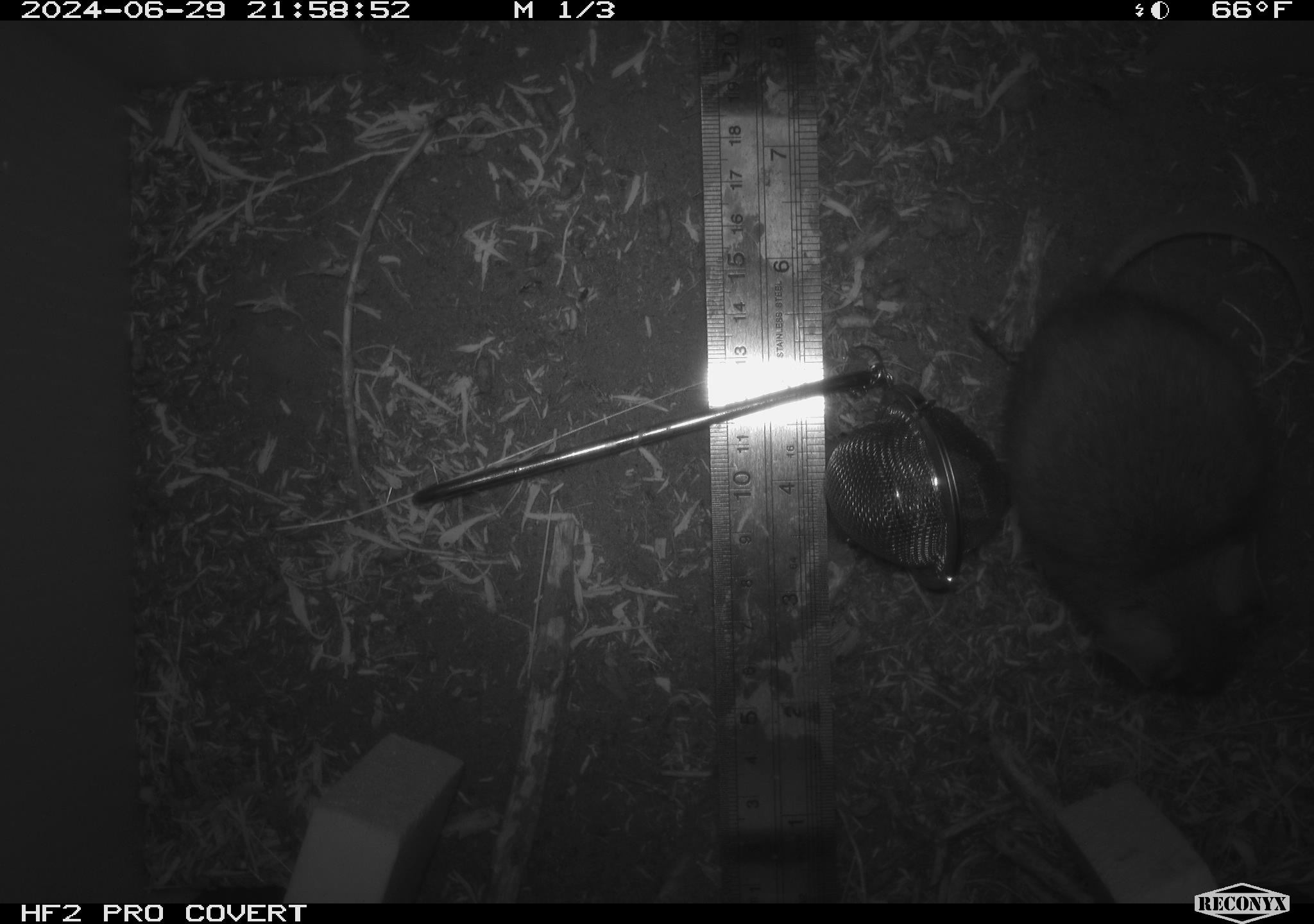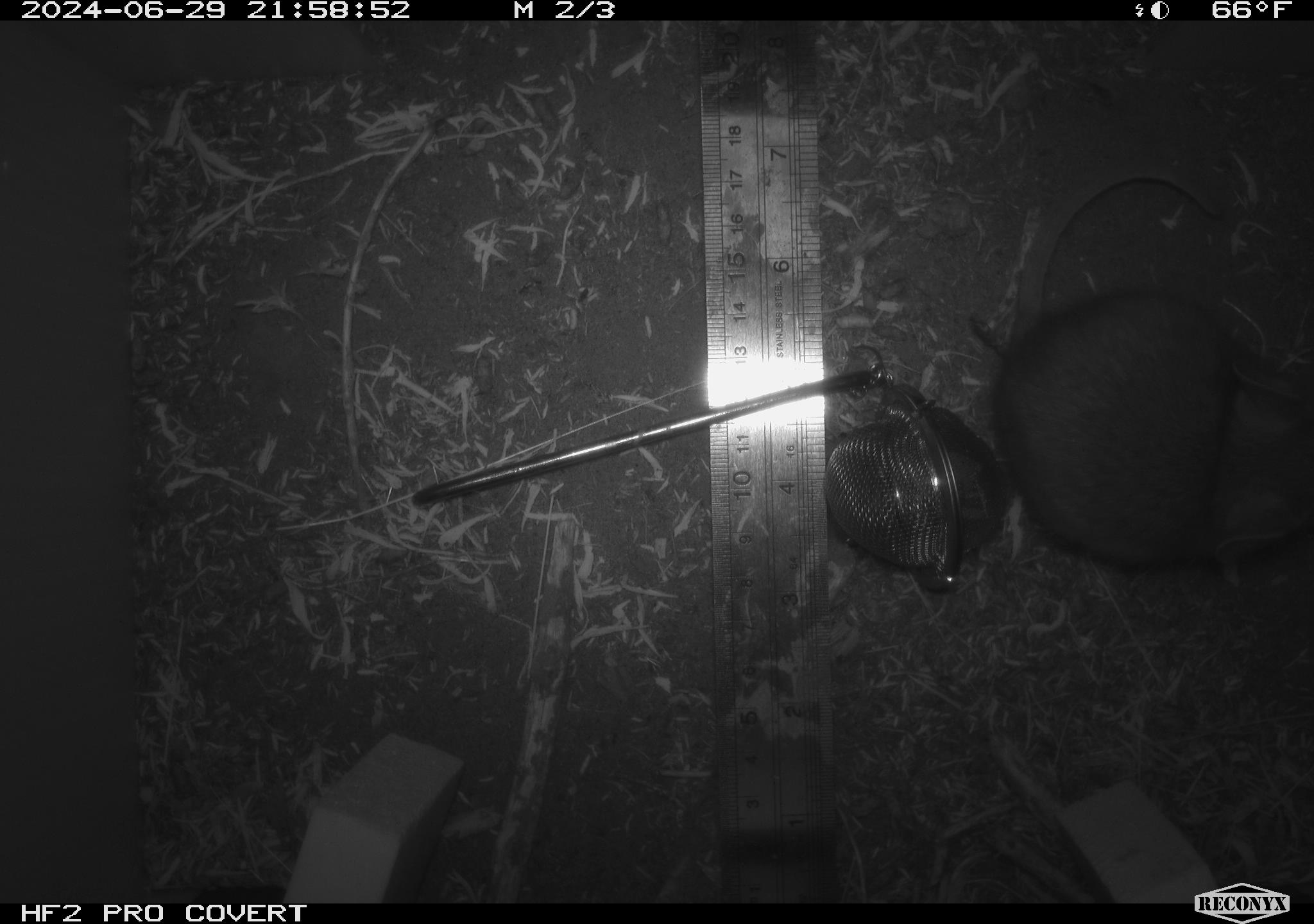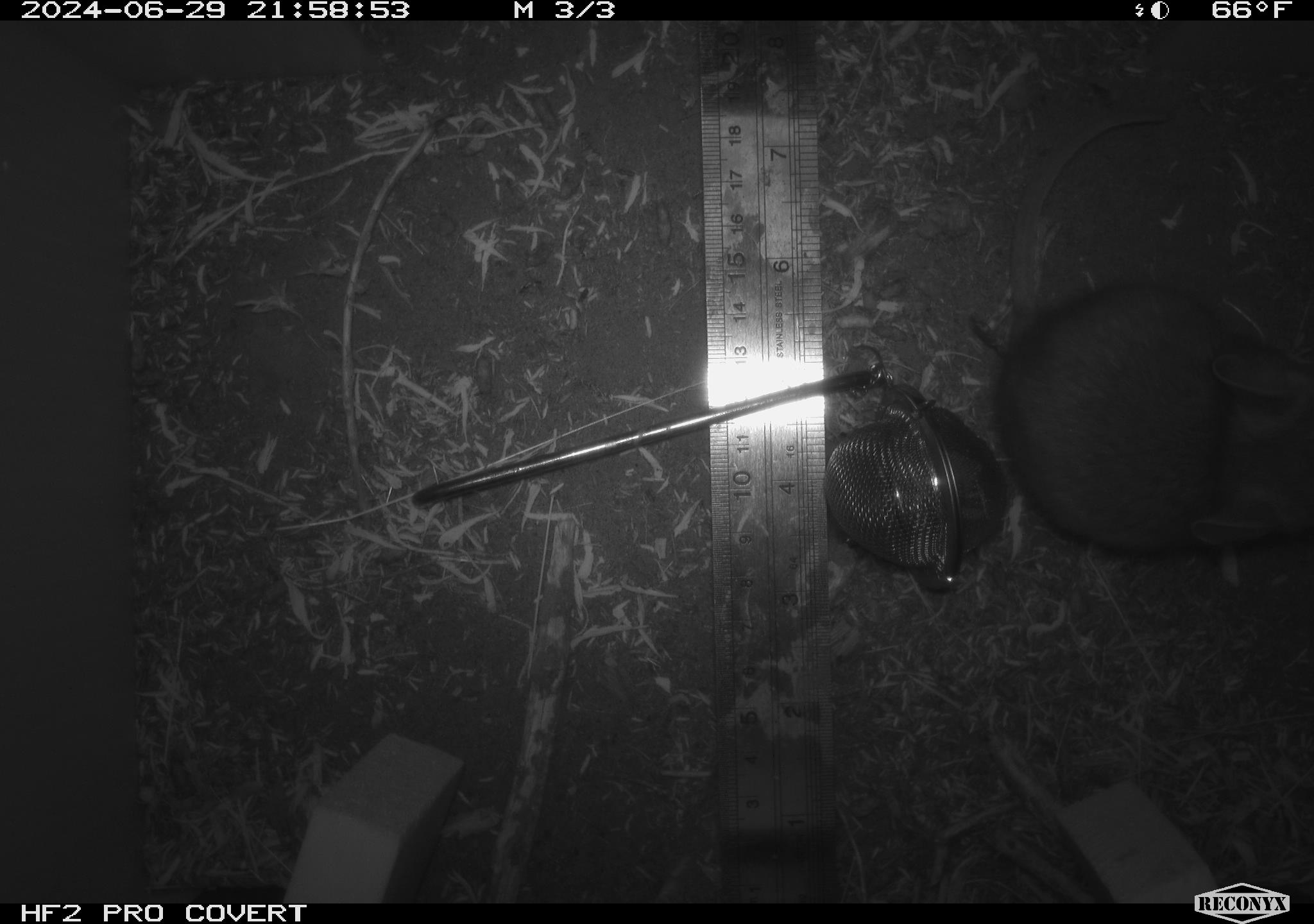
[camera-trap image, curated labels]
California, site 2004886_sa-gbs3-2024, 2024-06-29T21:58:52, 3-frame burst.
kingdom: Animalia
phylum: Chordata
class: Mammalia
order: Rodentia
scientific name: Rodentia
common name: woodrat or rat or mouse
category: woodrat or rat or mouse species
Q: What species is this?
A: Woodrat or rat or mouse species (woodrat or rat or mouse) (Rodentia).